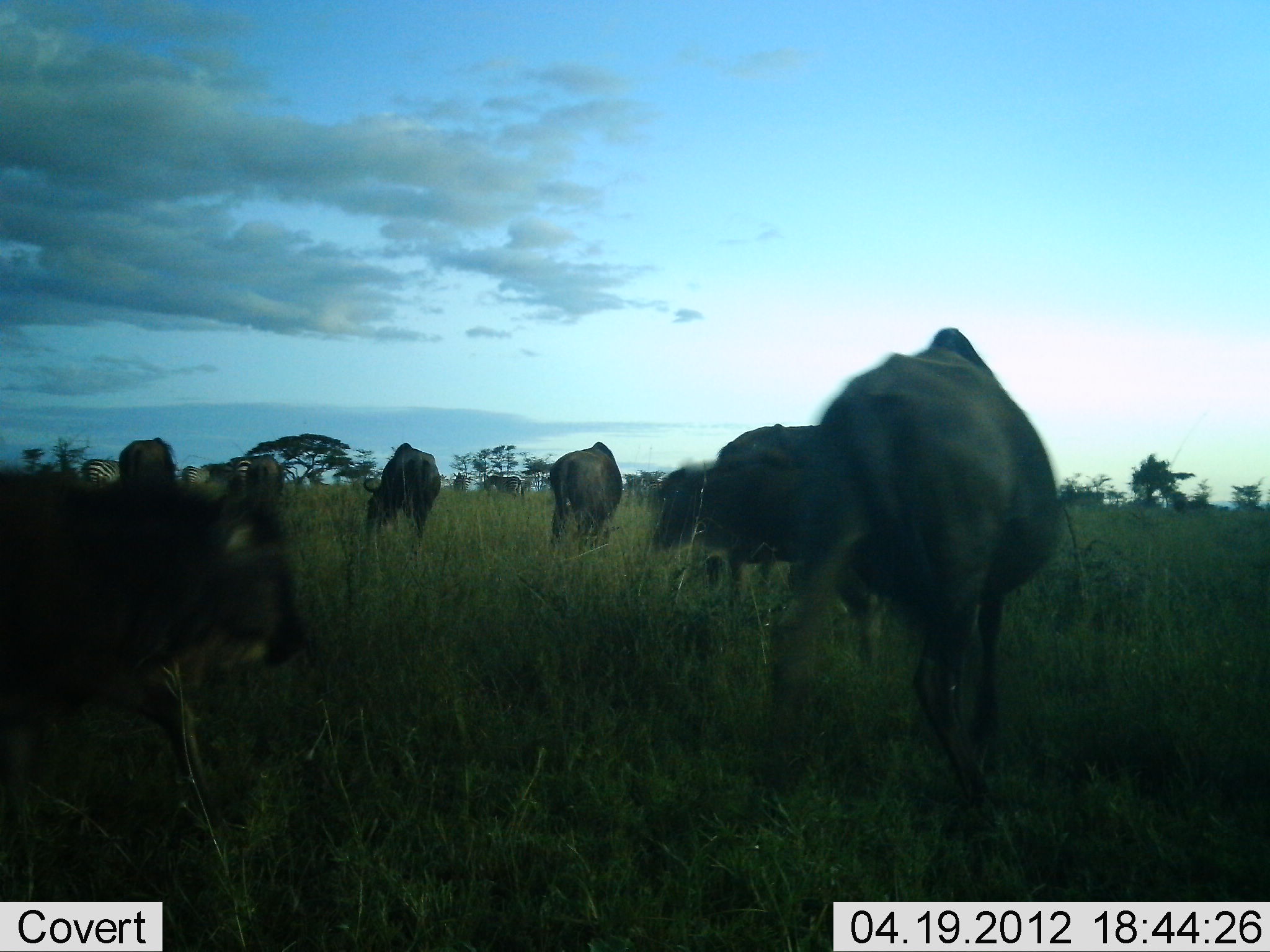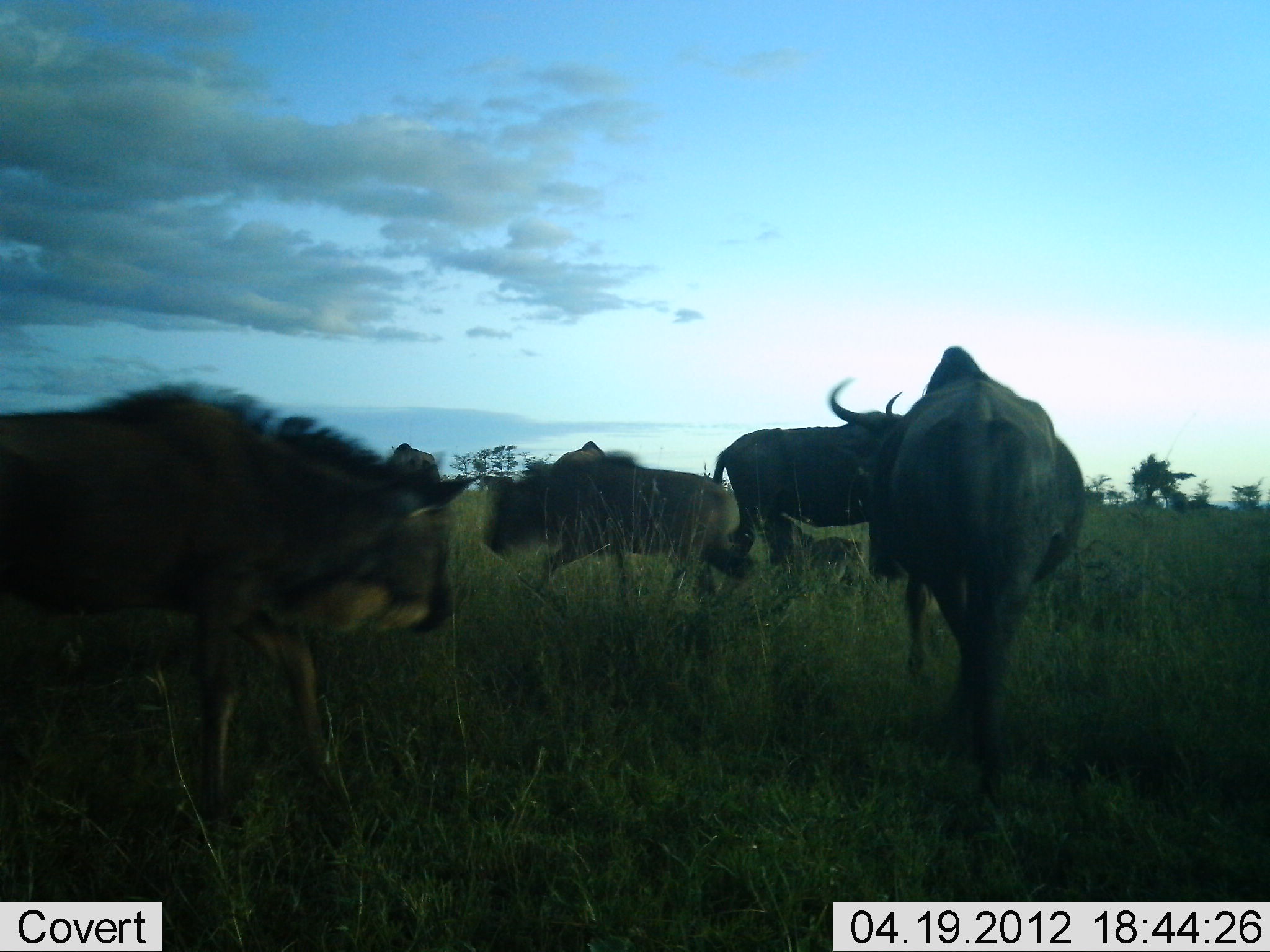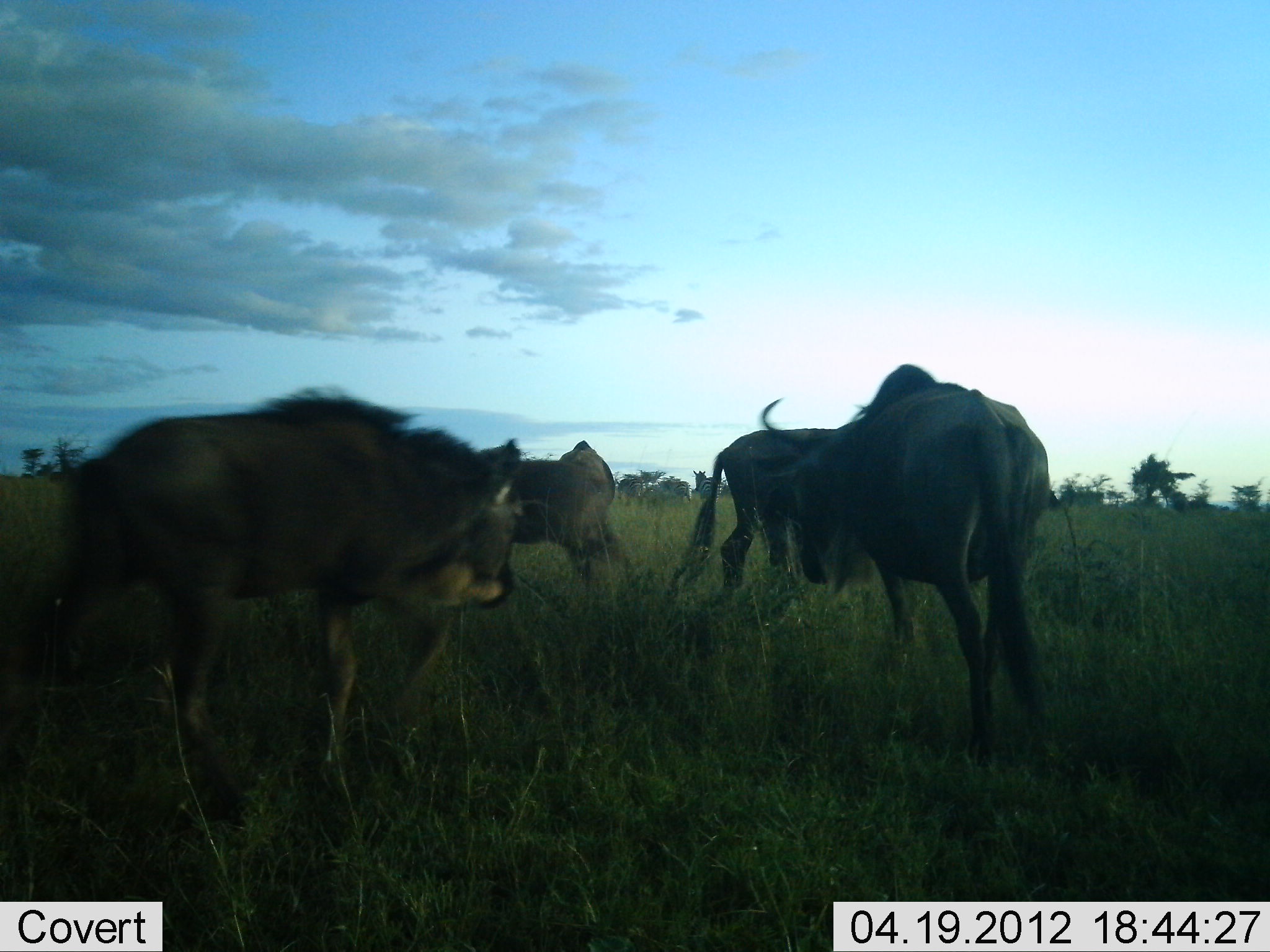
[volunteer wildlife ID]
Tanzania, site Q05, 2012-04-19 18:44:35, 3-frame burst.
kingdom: Animalia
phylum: Chordata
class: Mammalia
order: Artiodactyla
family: Bovidae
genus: Connochaetes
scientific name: Connochaetes taurinus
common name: blue wildebeest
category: wildebeest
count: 7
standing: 47%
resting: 5%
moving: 82%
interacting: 11%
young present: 29%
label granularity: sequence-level